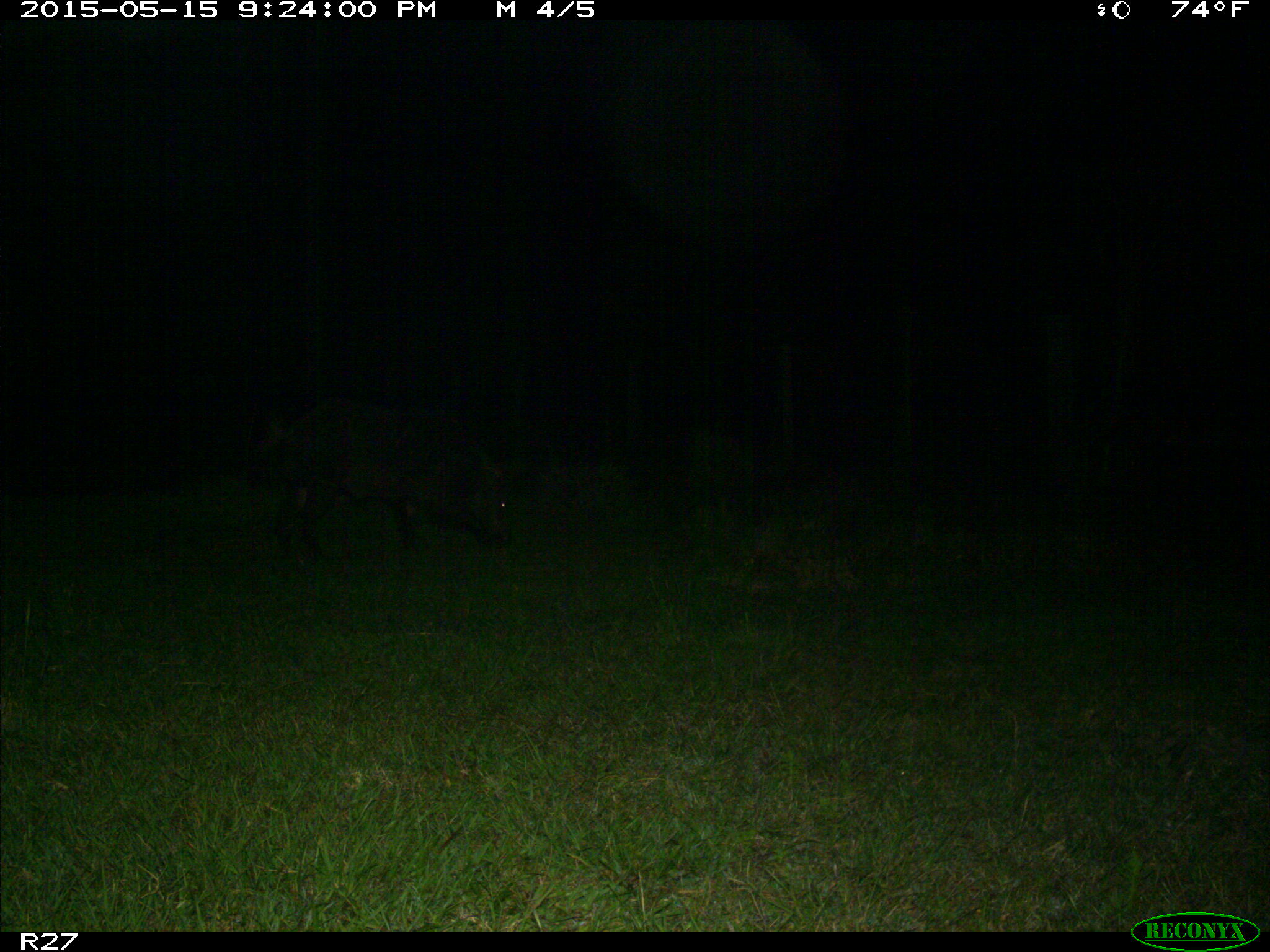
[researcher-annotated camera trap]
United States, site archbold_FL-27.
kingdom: Animalia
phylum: Chordata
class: Mammalia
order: Artiodactyla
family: Suidae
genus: Sus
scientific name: Sus scrofa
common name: wild boar